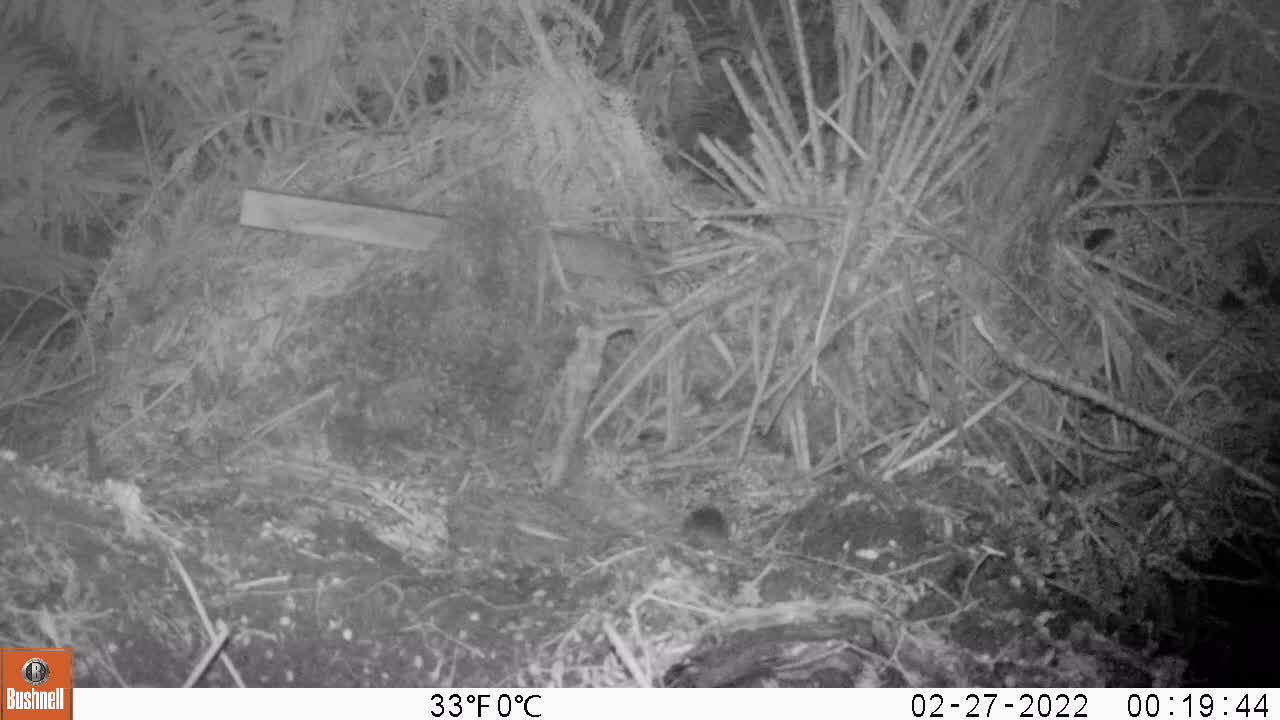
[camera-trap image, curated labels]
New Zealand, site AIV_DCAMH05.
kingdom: Animalia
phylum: Chordata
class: Mammalia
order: Rodentia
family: Muridae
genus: Mus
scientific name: Mus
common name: mouse